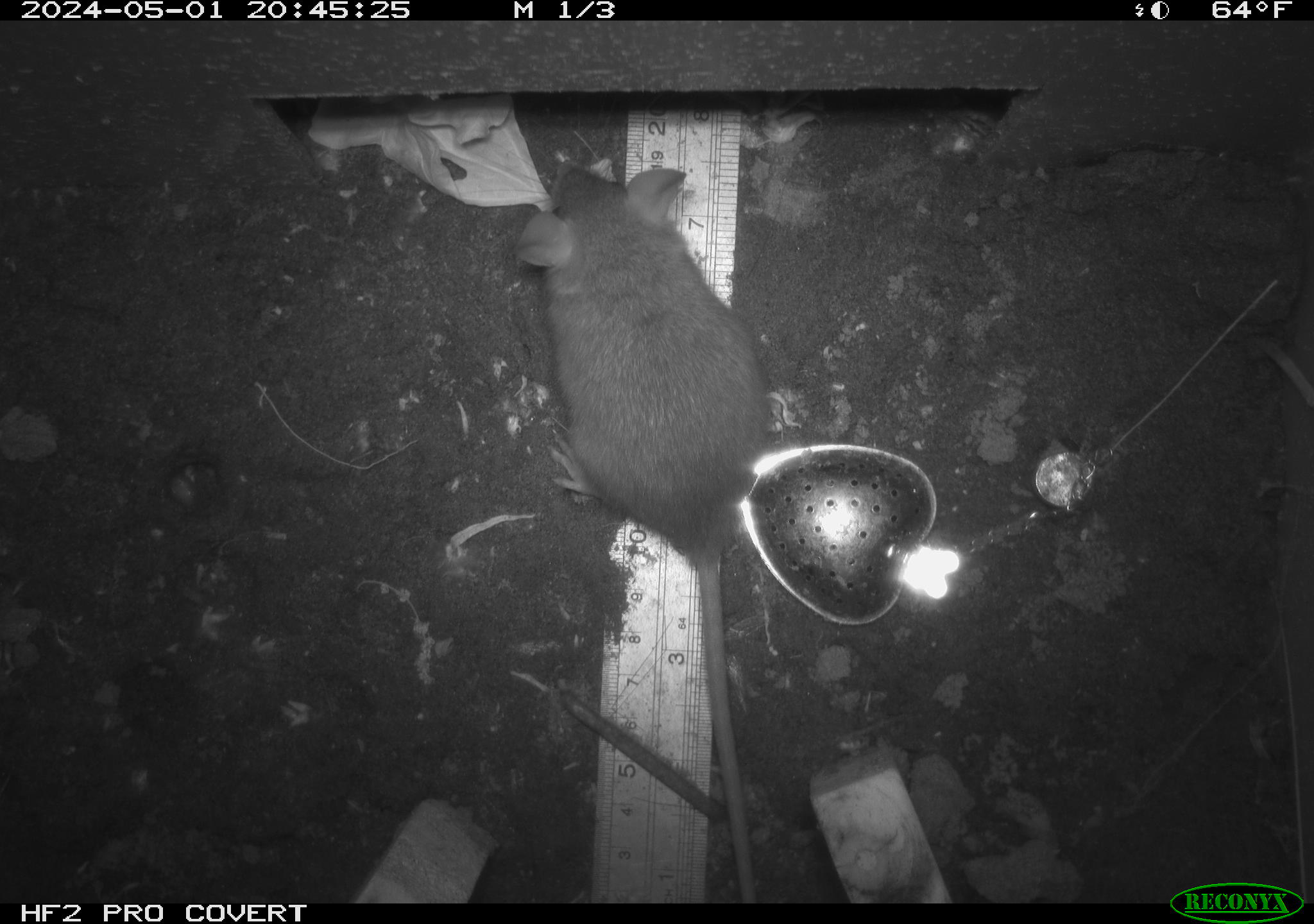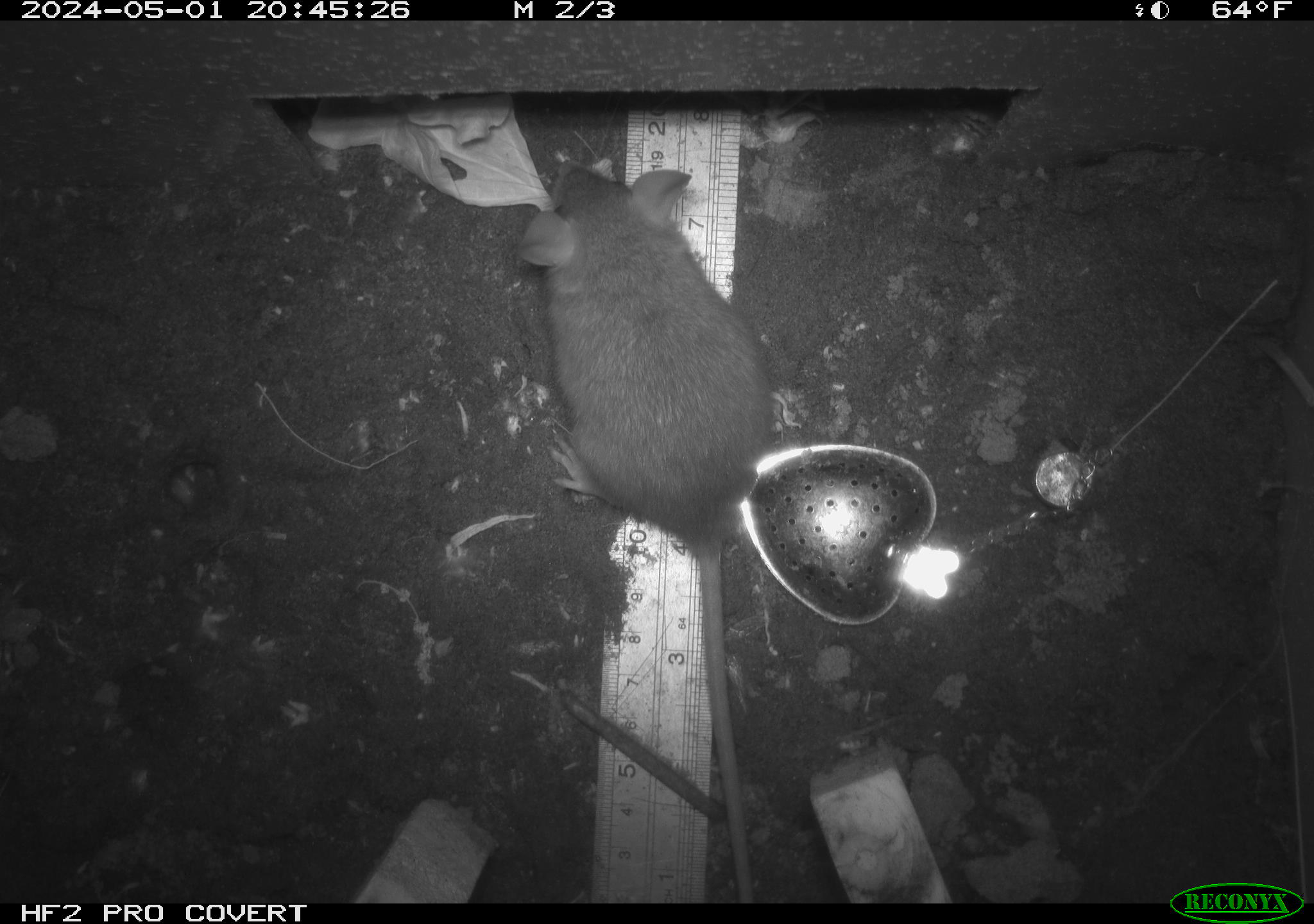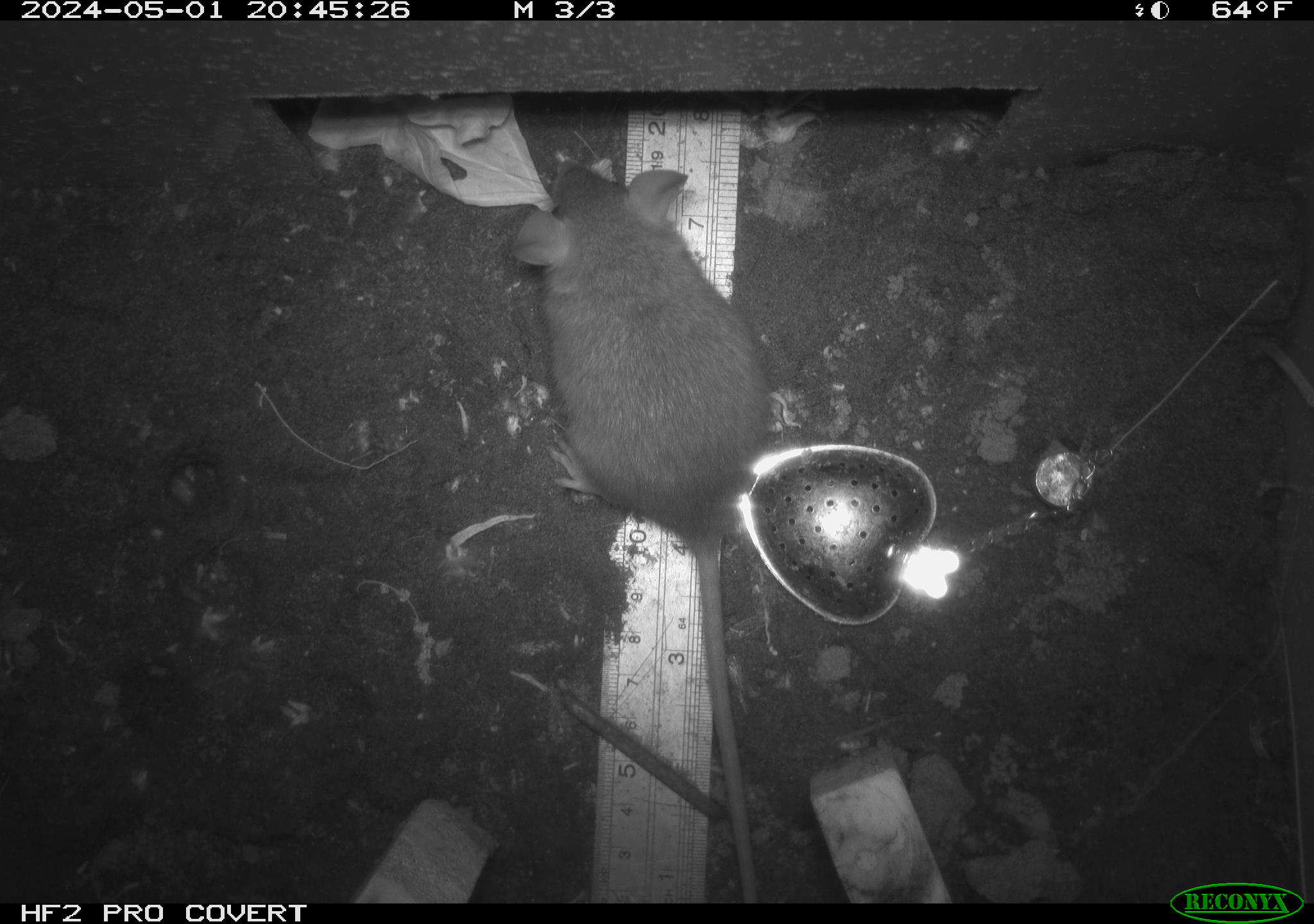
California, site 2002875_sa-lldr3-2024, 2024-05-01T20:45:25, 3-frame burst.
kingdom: Animalia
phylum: Chordata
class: Mammalia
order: Rodentia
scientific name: Rodentia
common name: rodent